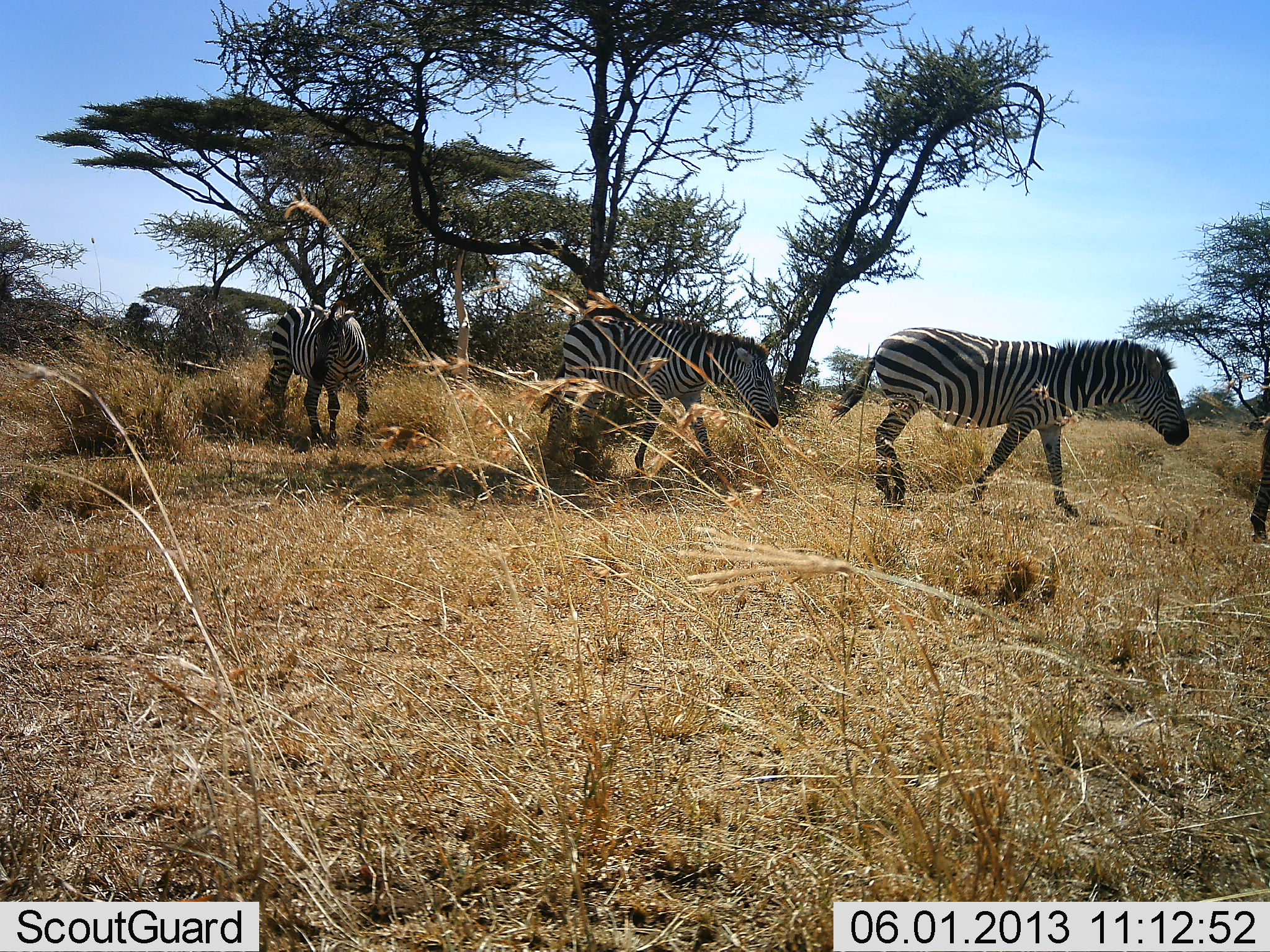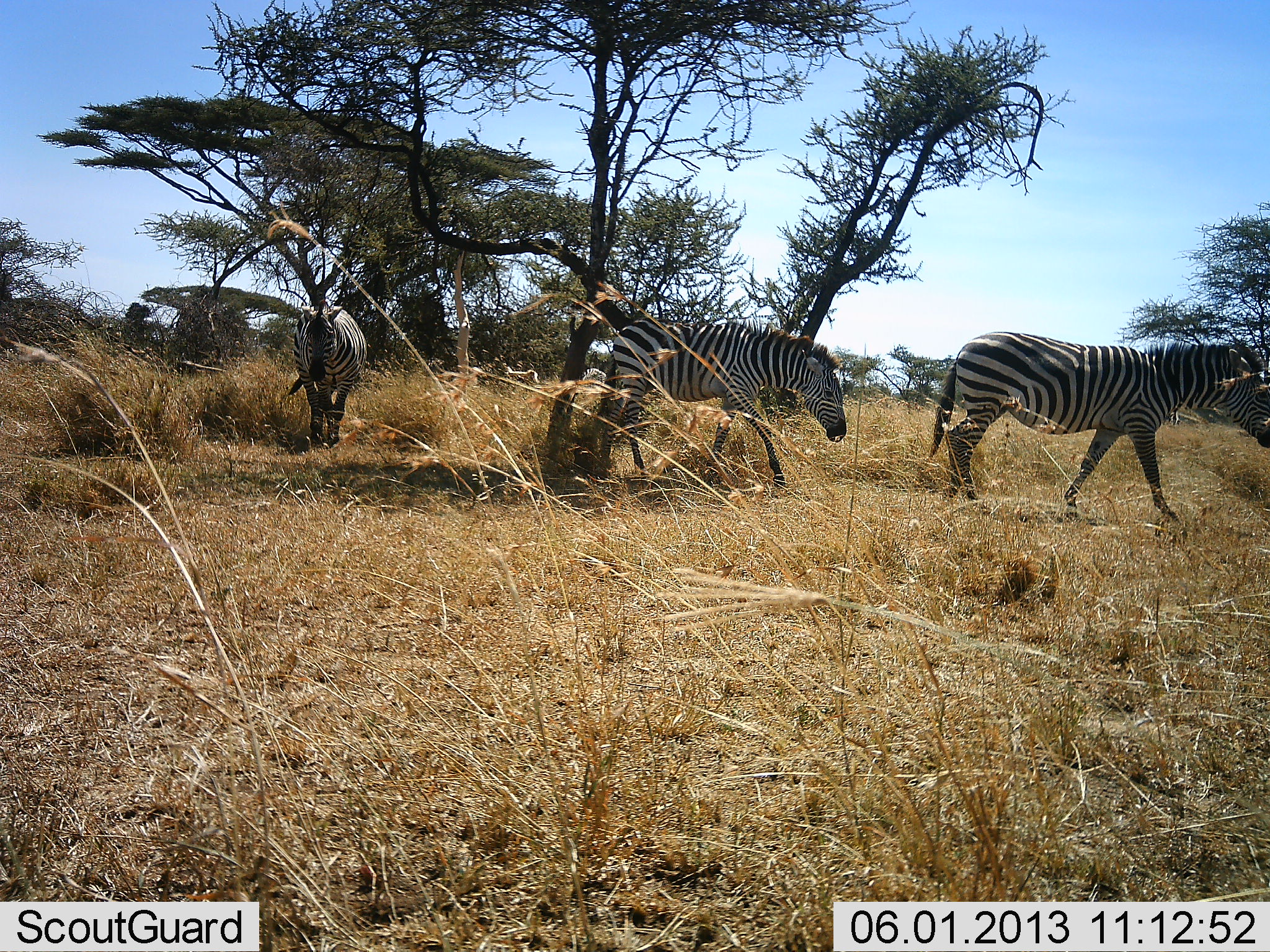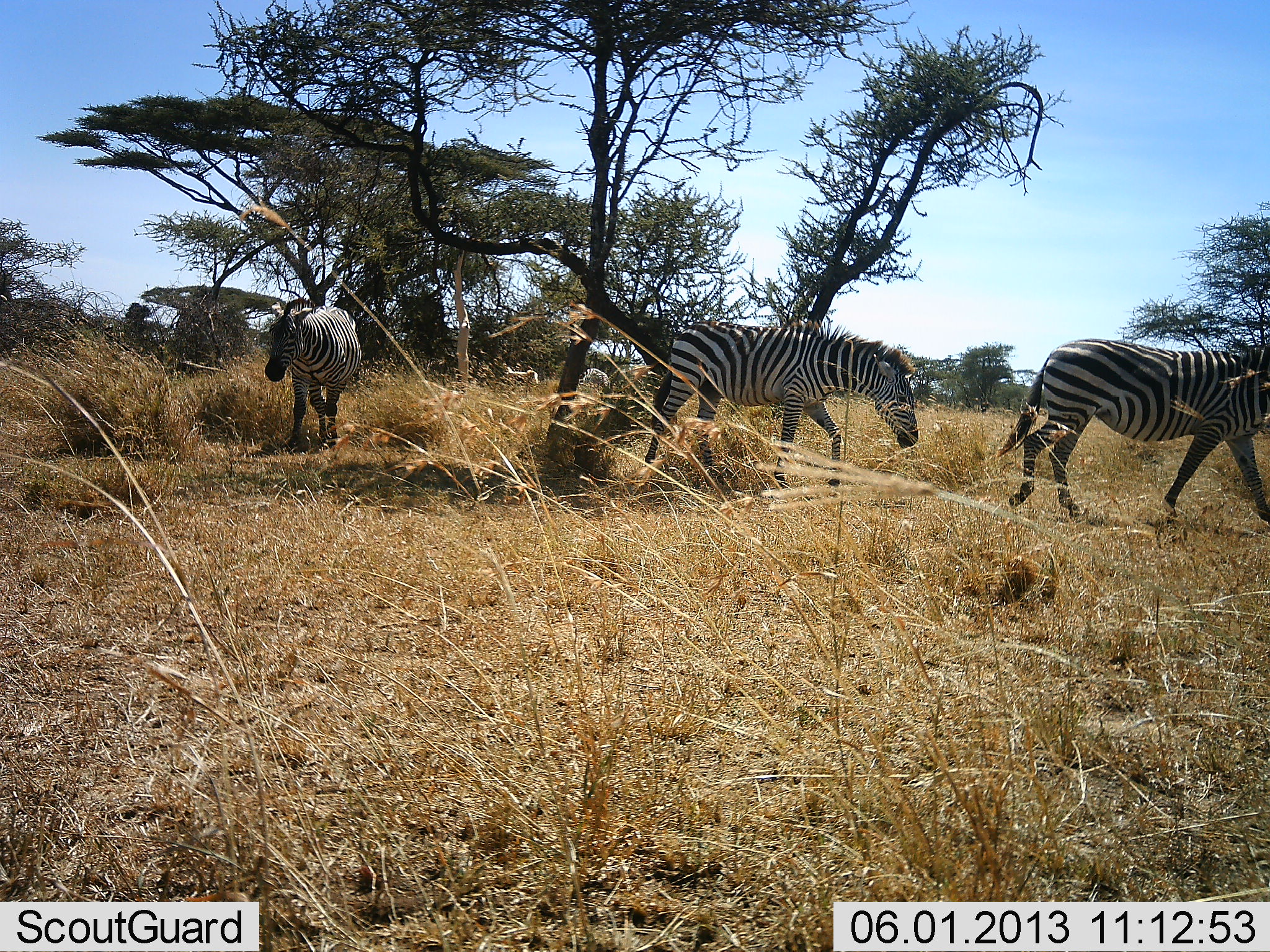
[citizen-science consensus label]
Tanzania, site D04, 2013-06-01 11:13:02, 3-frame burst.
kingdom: Animalia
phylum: Chordata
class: Mammalia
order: Perissodactyla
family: Equidae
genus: Equus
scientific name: Equus quagga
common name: plains zebra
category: zebra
Zebra (plains zebra) (Equus quagga), count 4. Behavior (volunteer vote fractions): standing 16%, resting 0%, moving 97%, interacting 0%. Young present (vote fraction): 0%. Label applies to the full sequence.